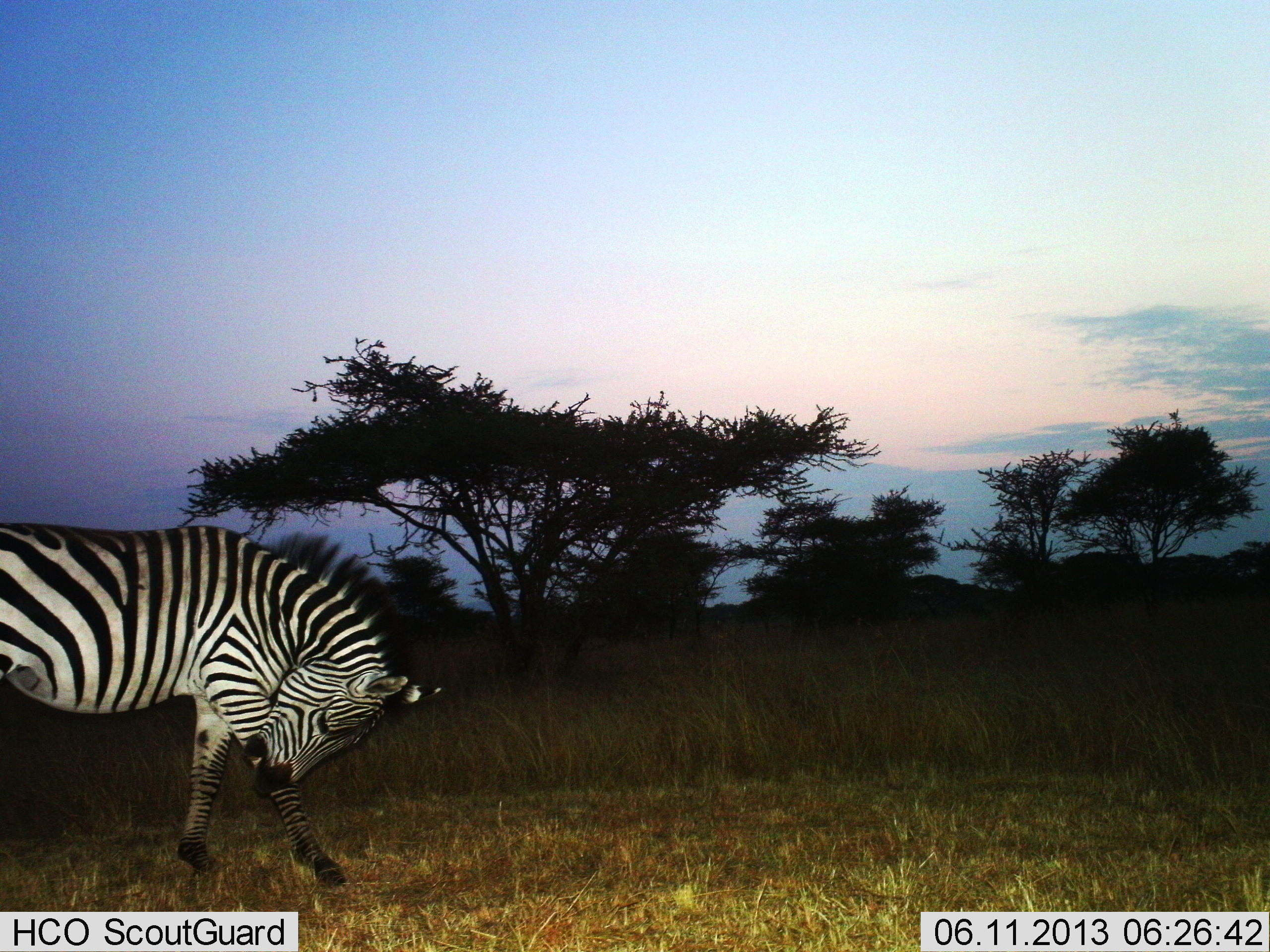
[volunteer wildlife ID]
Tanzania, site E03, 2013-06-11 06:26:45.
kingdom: Animalia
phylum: Chordata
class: Mammalia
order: Perissodactyla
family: Equidae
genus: Equus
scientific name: Equus quagga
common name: plains zebra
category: zebra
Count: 1.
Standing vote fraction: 60%.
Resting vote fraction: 10%.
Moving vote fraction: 40%.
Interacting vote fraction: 0%.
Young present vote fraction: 0%.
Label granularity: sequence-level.